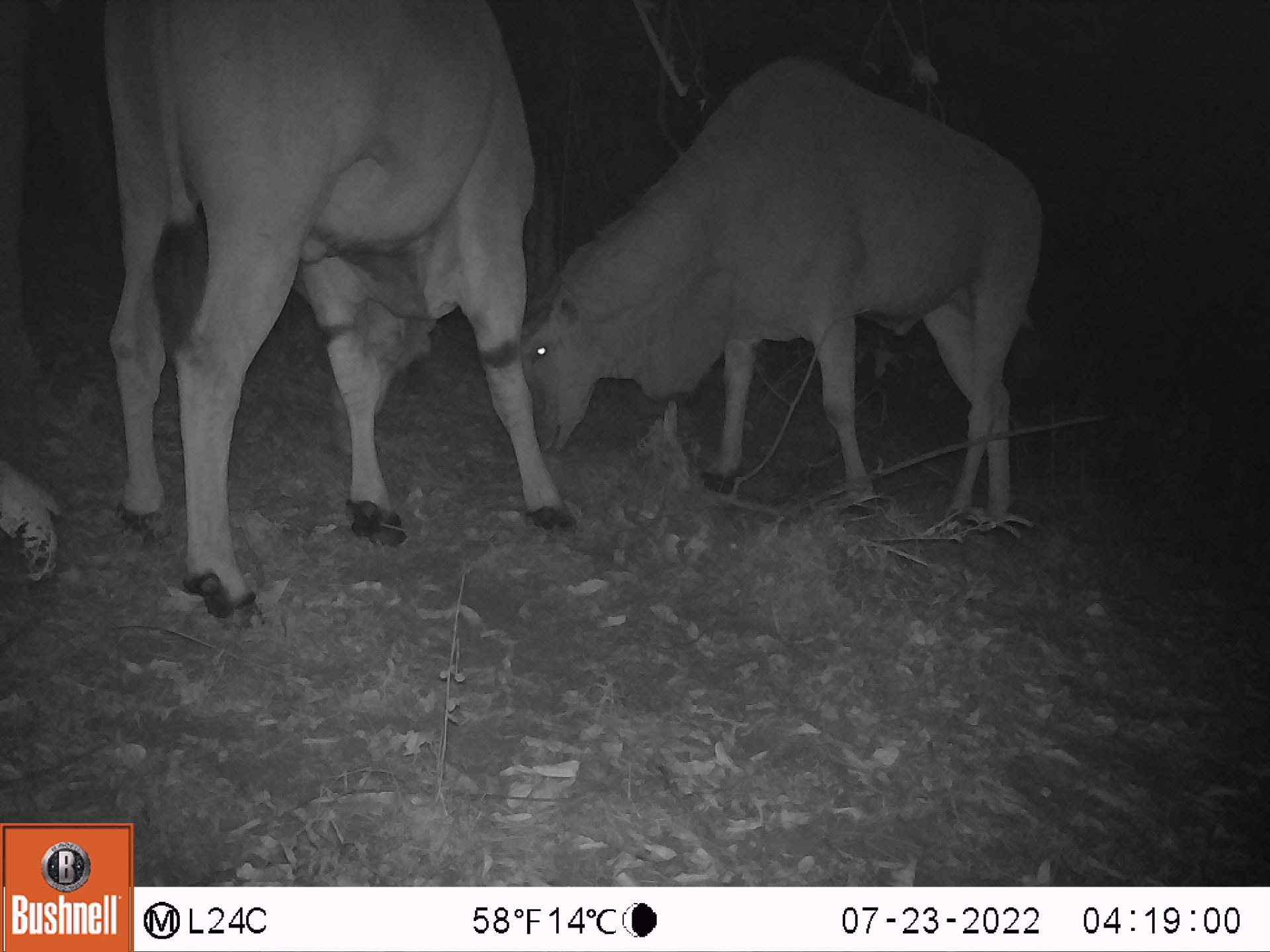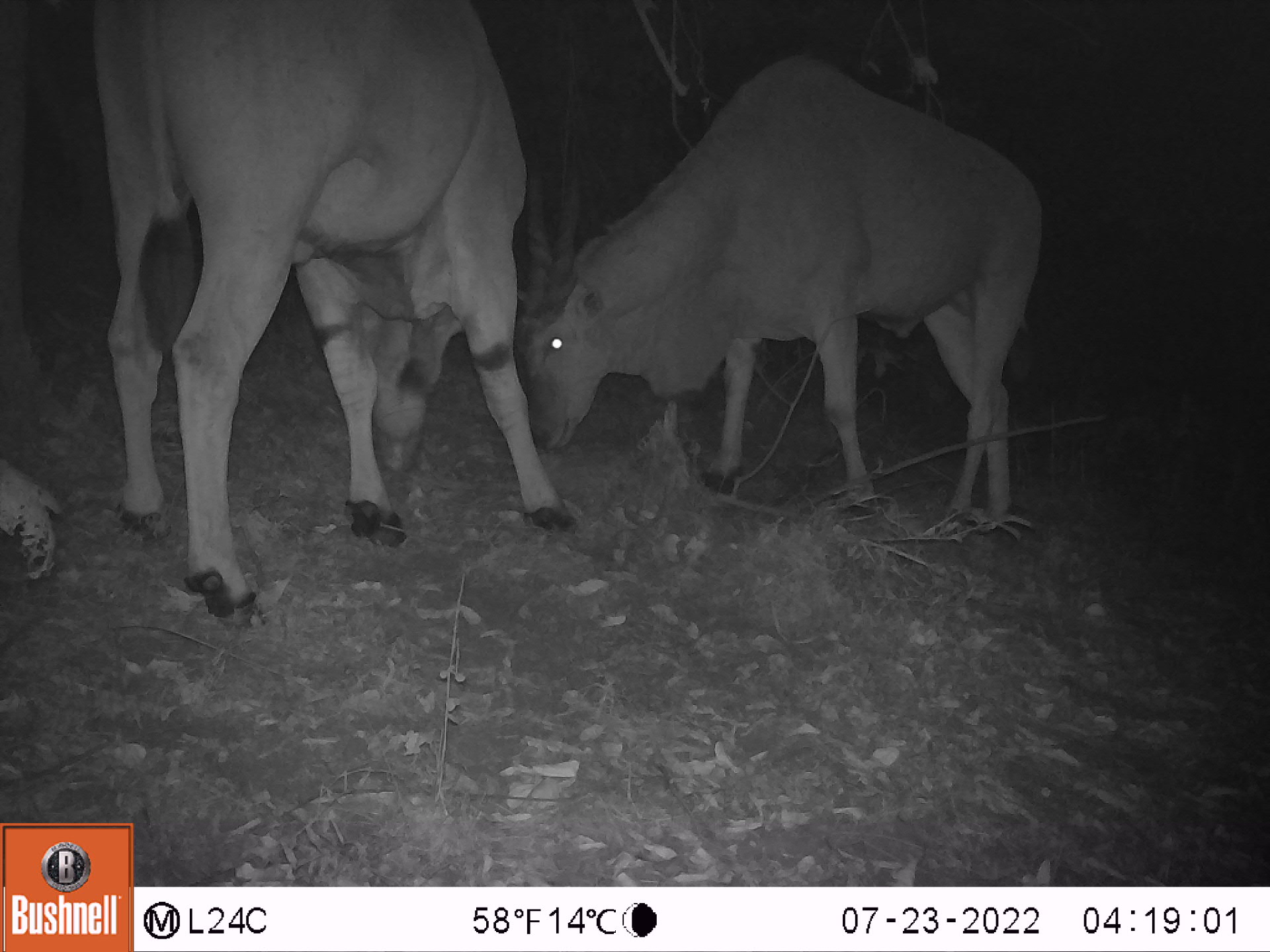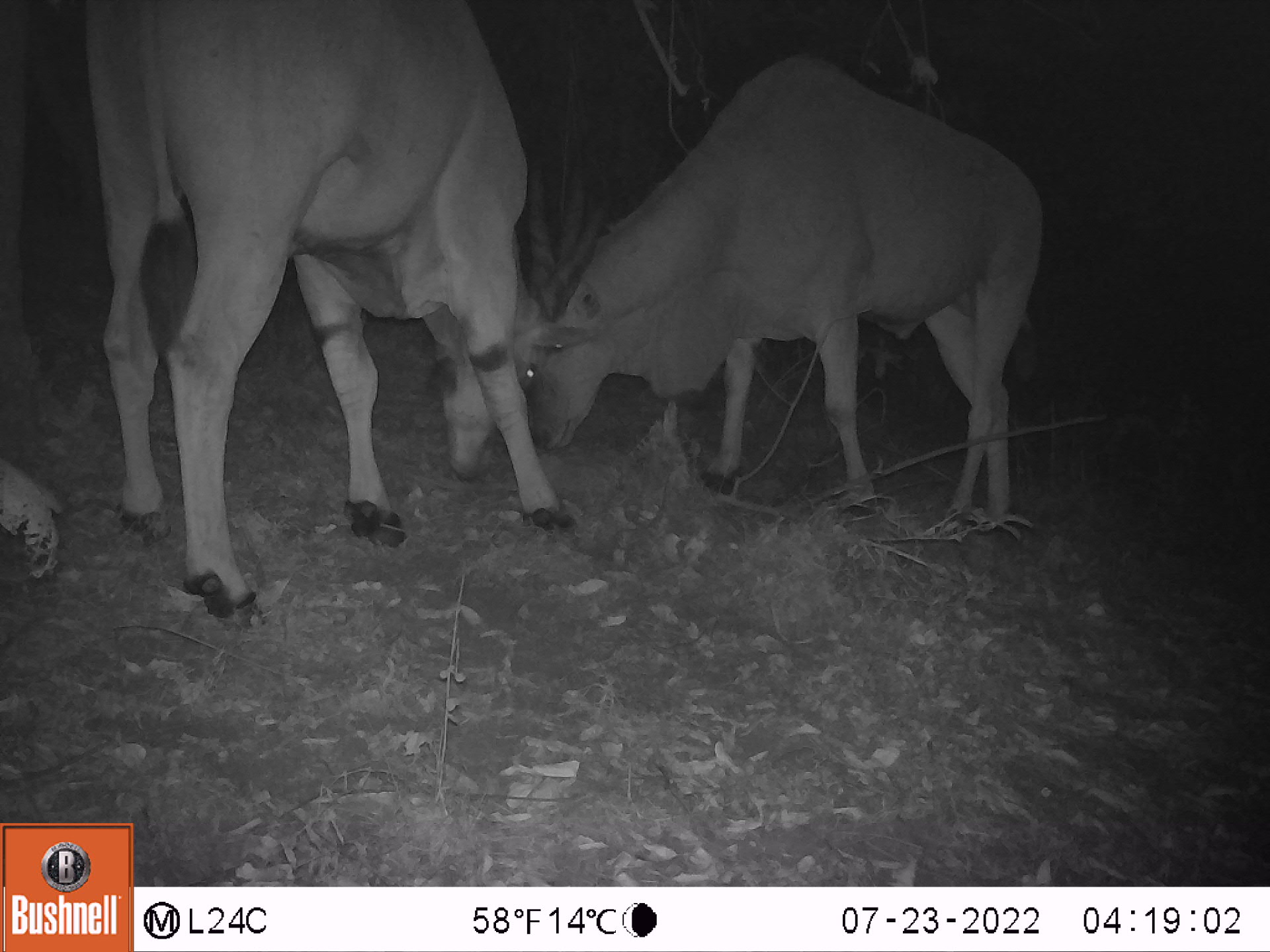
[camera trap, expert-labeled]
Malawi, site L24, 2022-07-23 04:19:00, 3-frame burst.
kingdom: Animalia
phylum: Chordata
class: Mammalia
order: Artiodactyla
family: Bovidae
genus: Tragelaphus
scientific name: Tragelaphus oryx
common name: common eland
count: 2